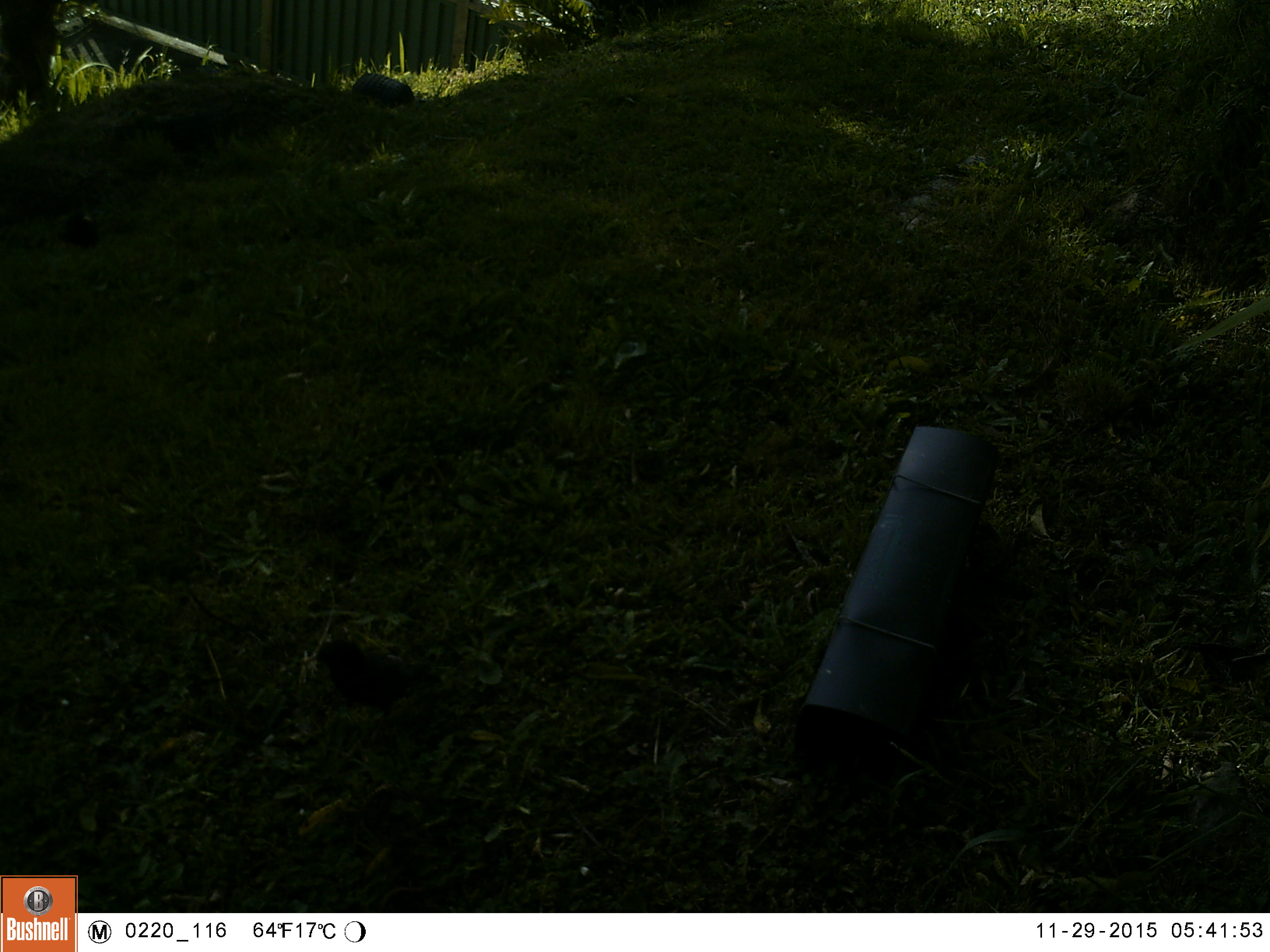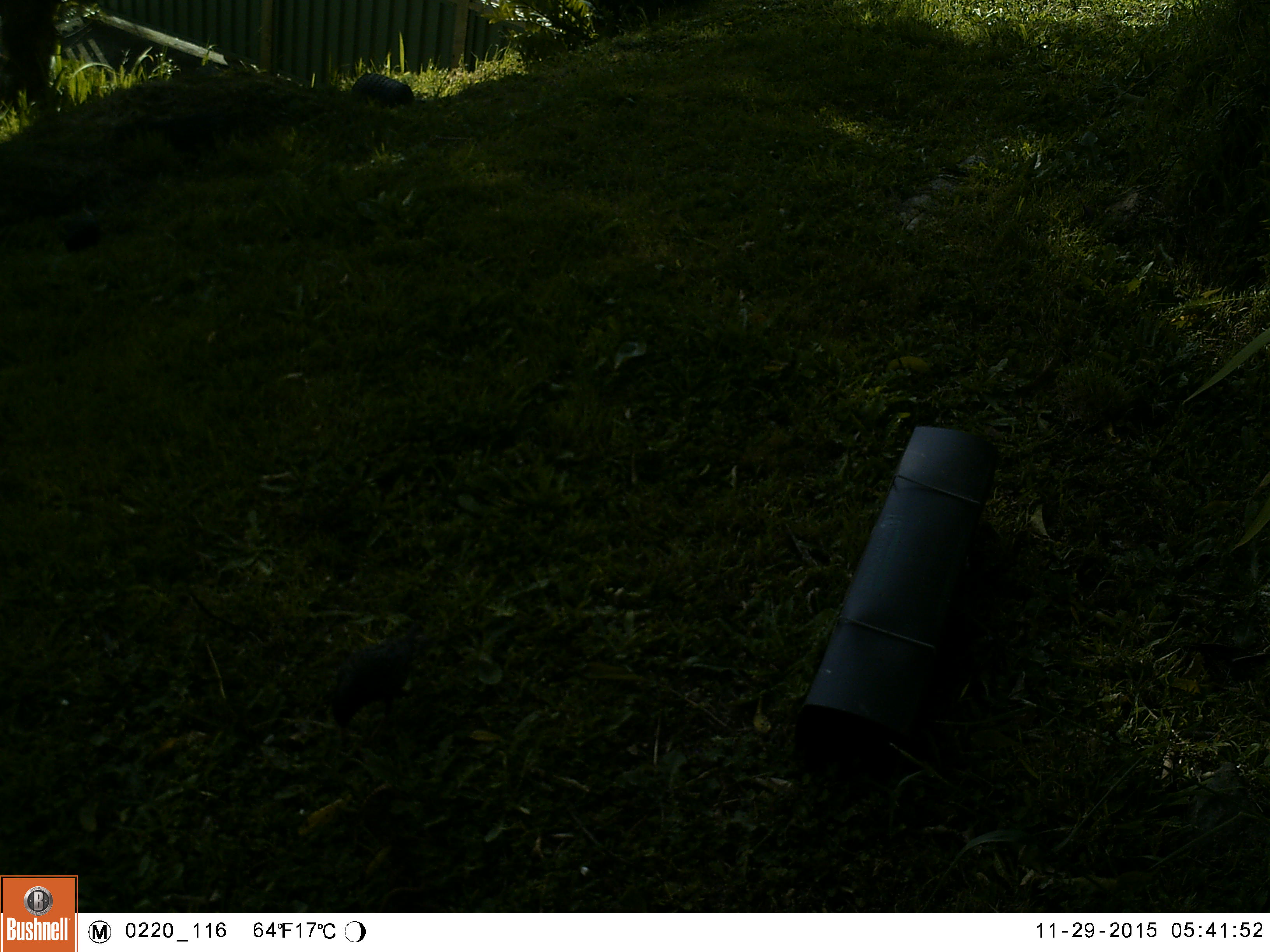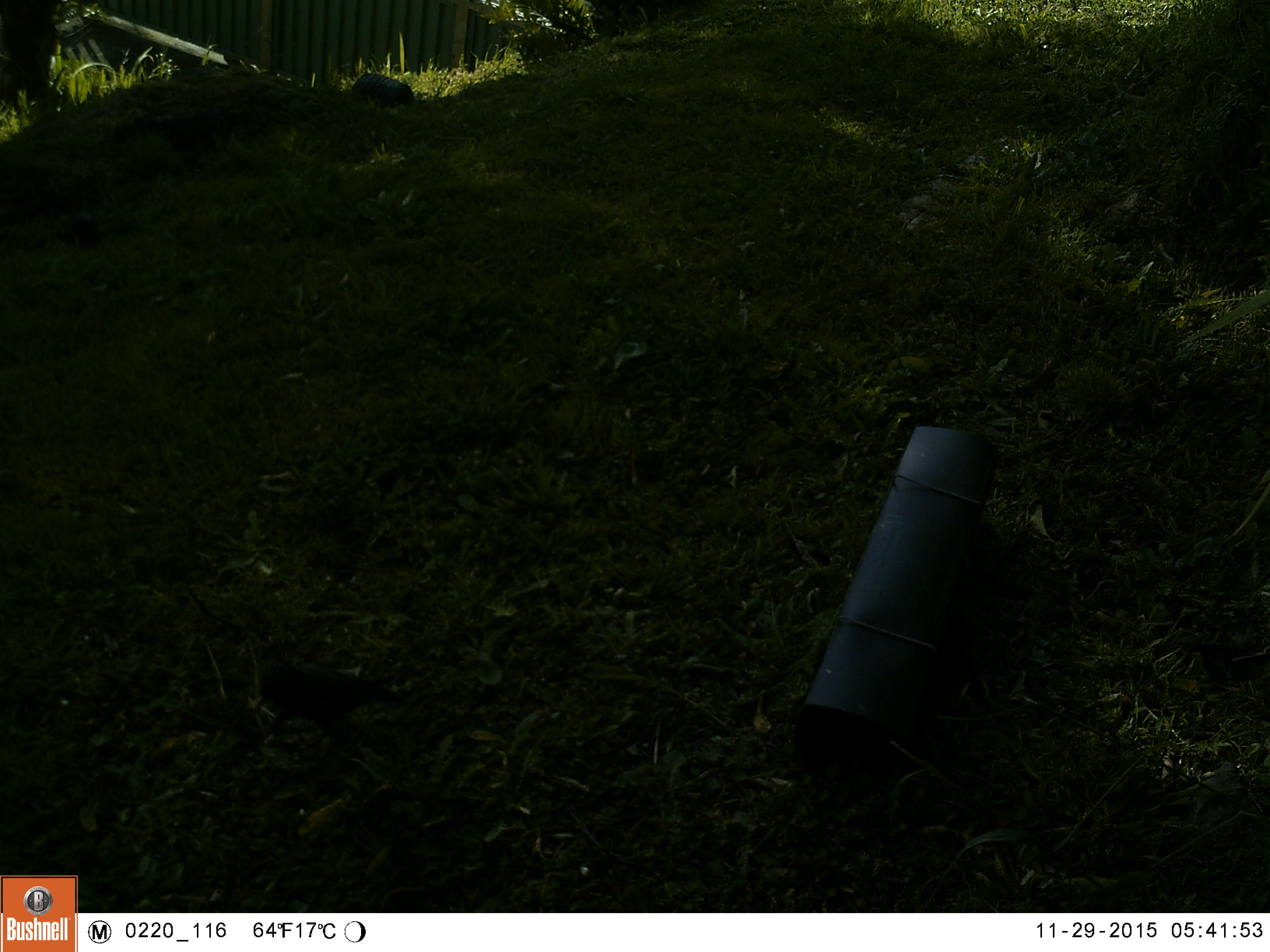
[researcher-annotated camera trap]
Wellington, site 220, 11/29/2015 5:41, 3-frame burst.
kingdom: Animalia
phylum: Chordata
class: Aves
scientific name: Aves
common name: bird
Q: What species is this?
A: Bird (Aves).